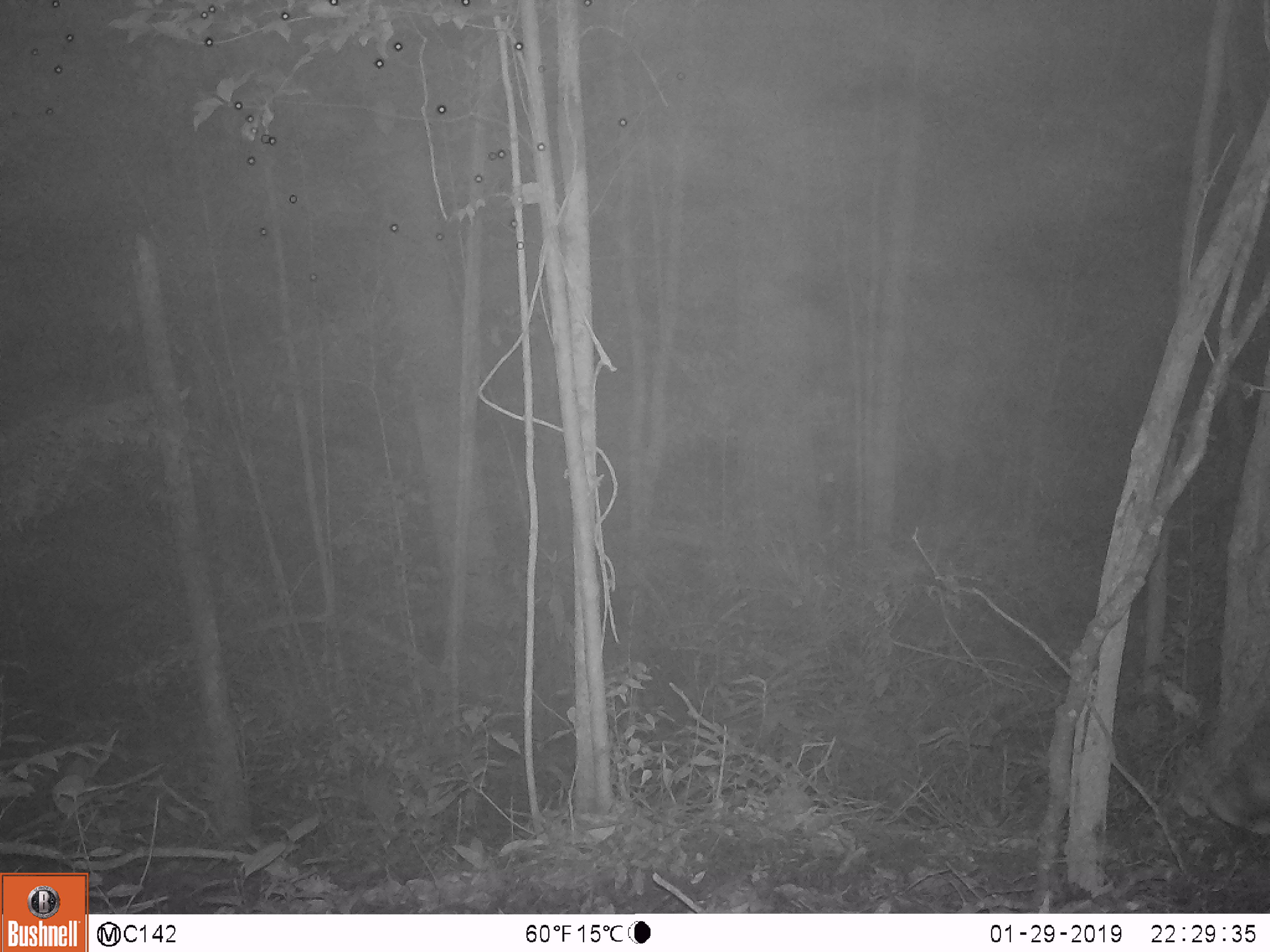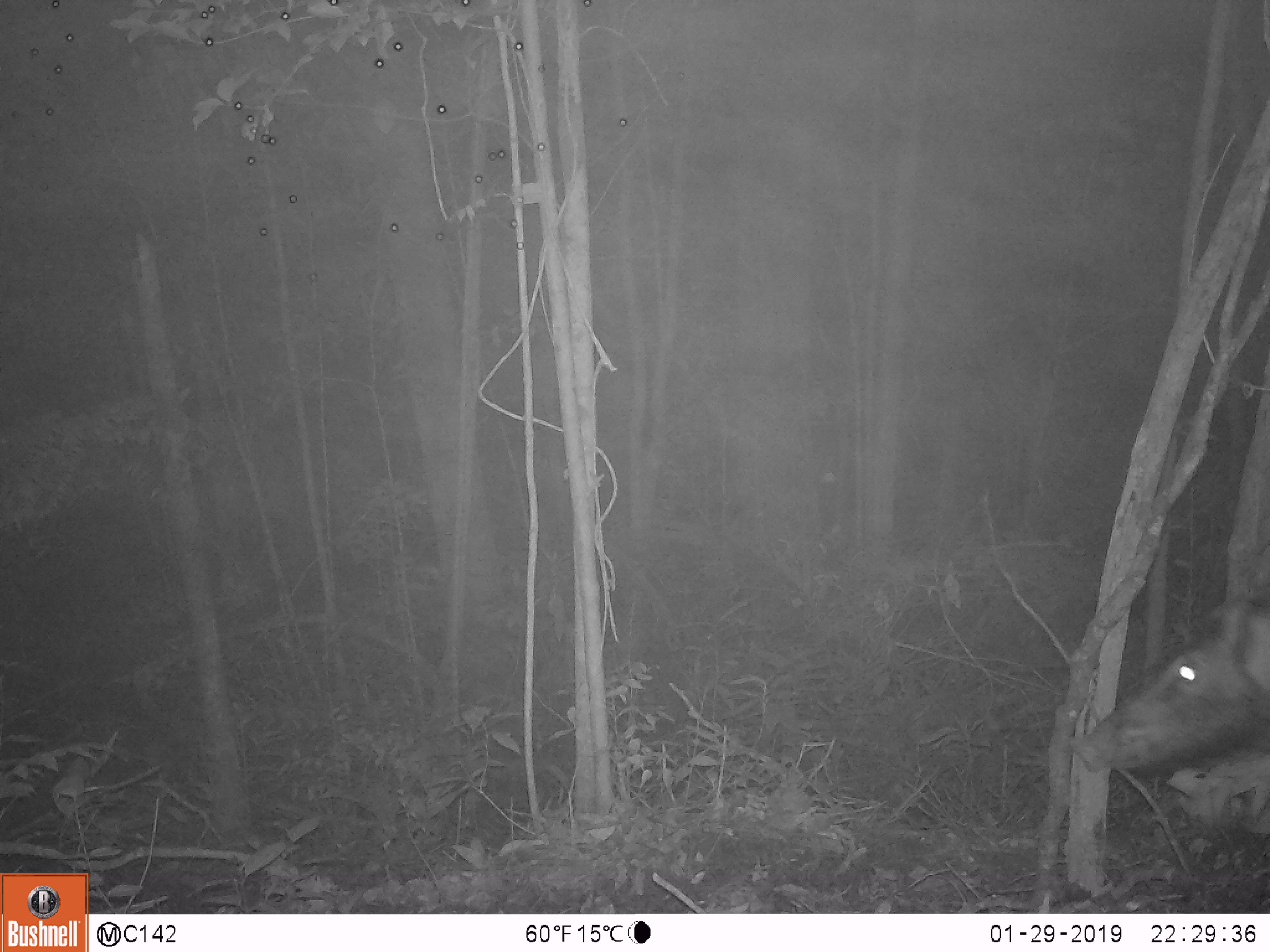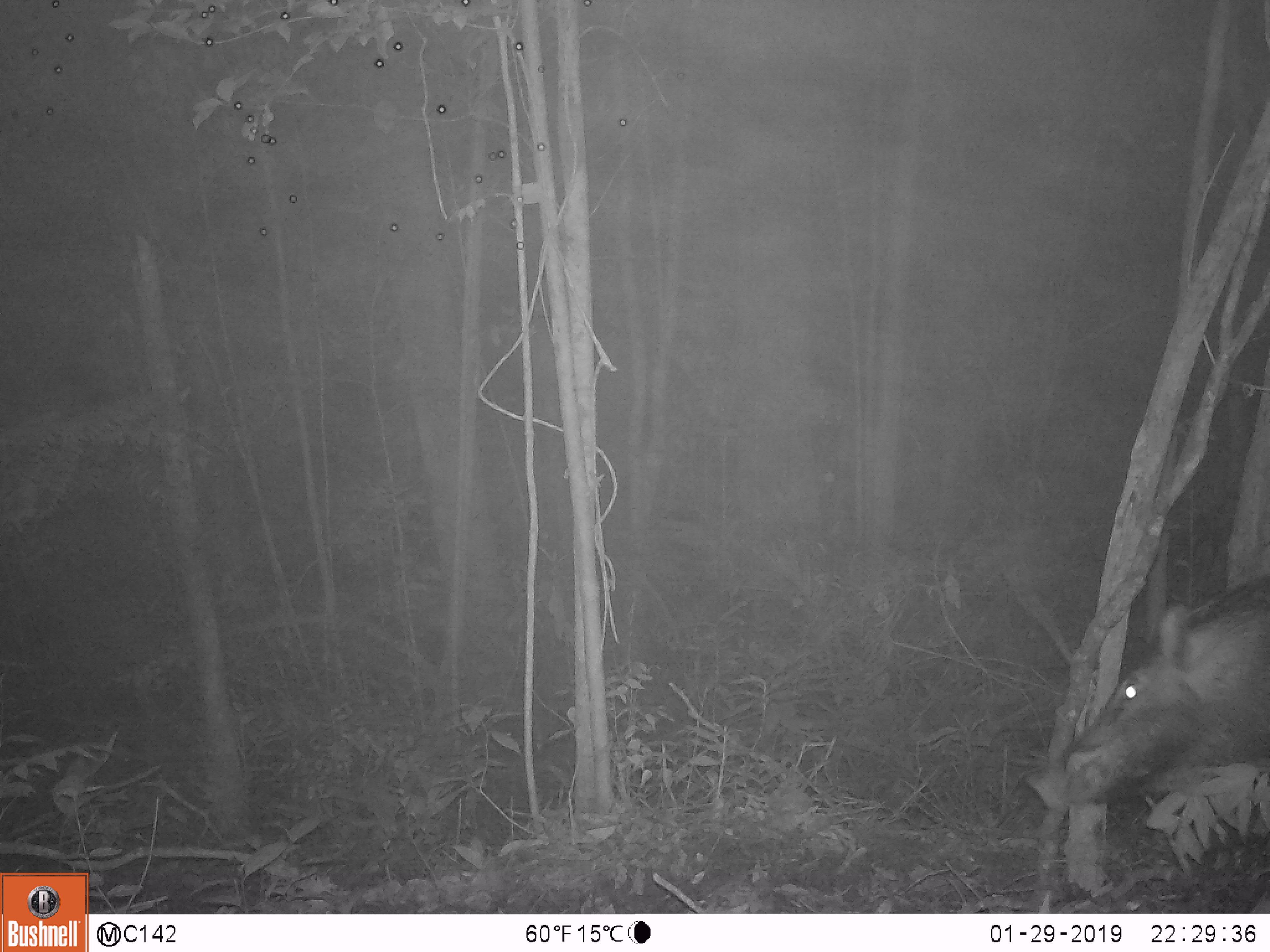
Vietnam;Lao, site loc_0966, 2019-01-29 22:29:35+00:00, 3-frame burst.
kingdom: Animalia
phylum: Chordata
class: Mammalia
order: Artiodactyla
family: Suidae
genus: Sus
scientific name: Sus scrofa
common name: eurasian wild pig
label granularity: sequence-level